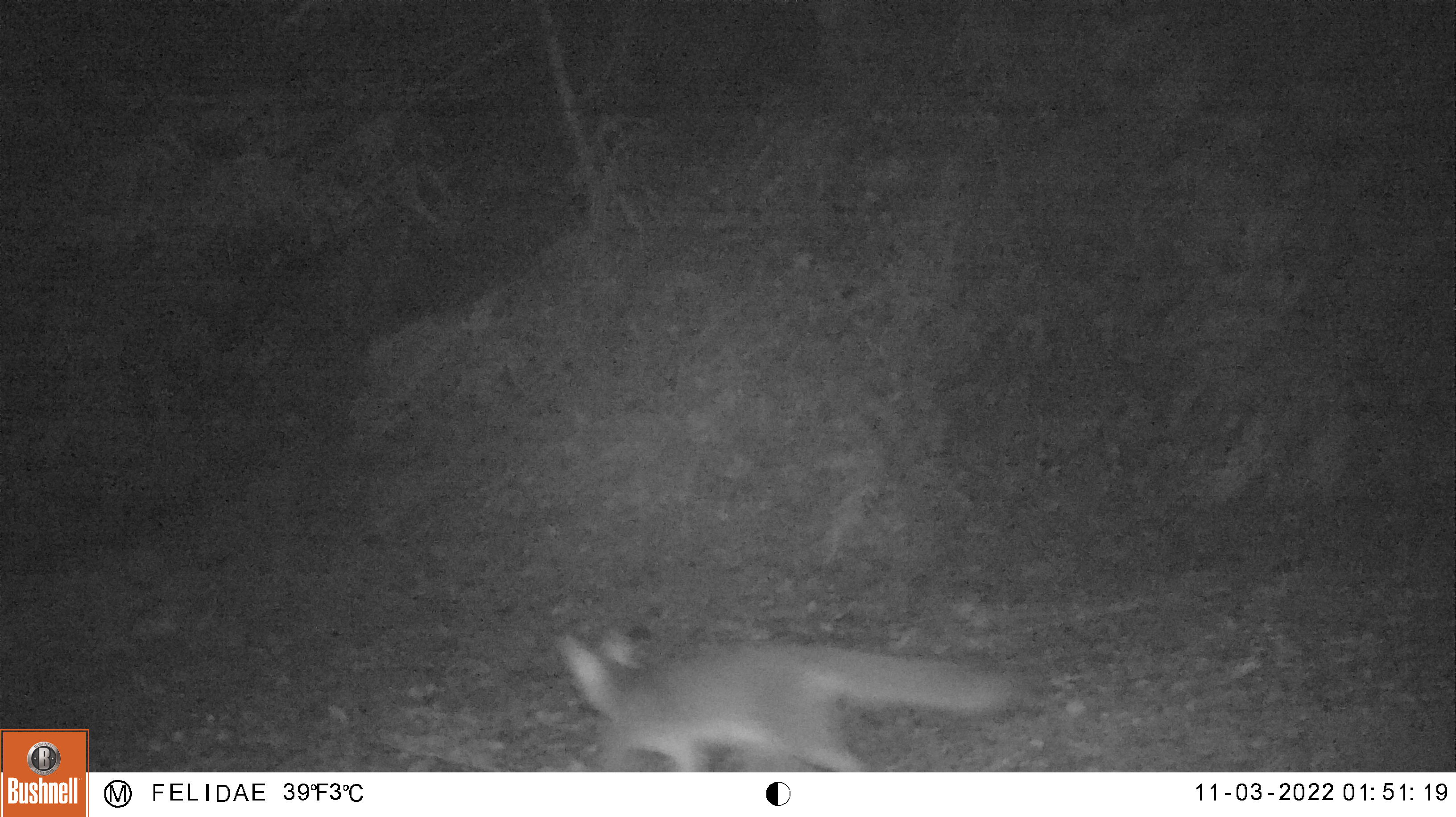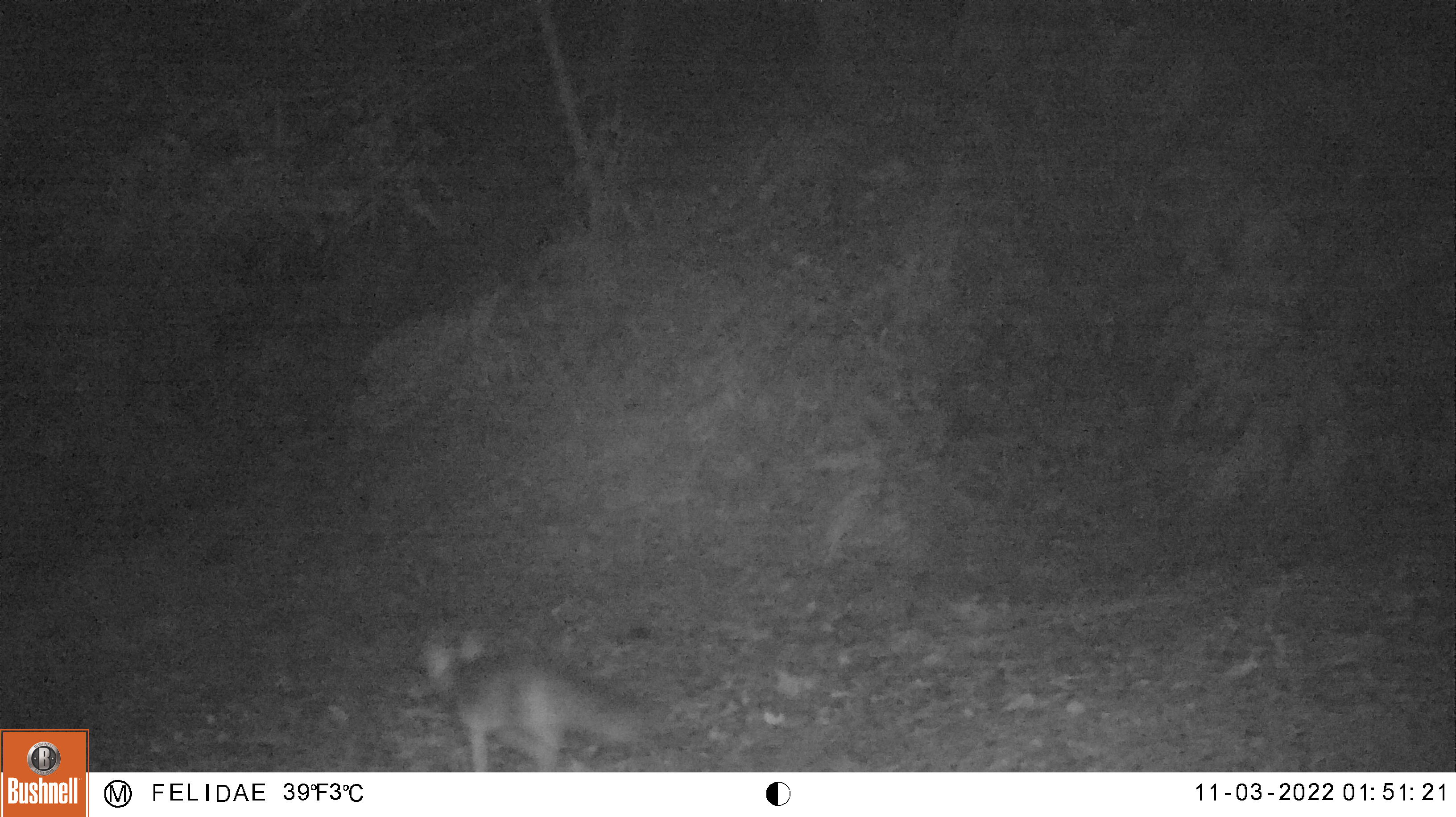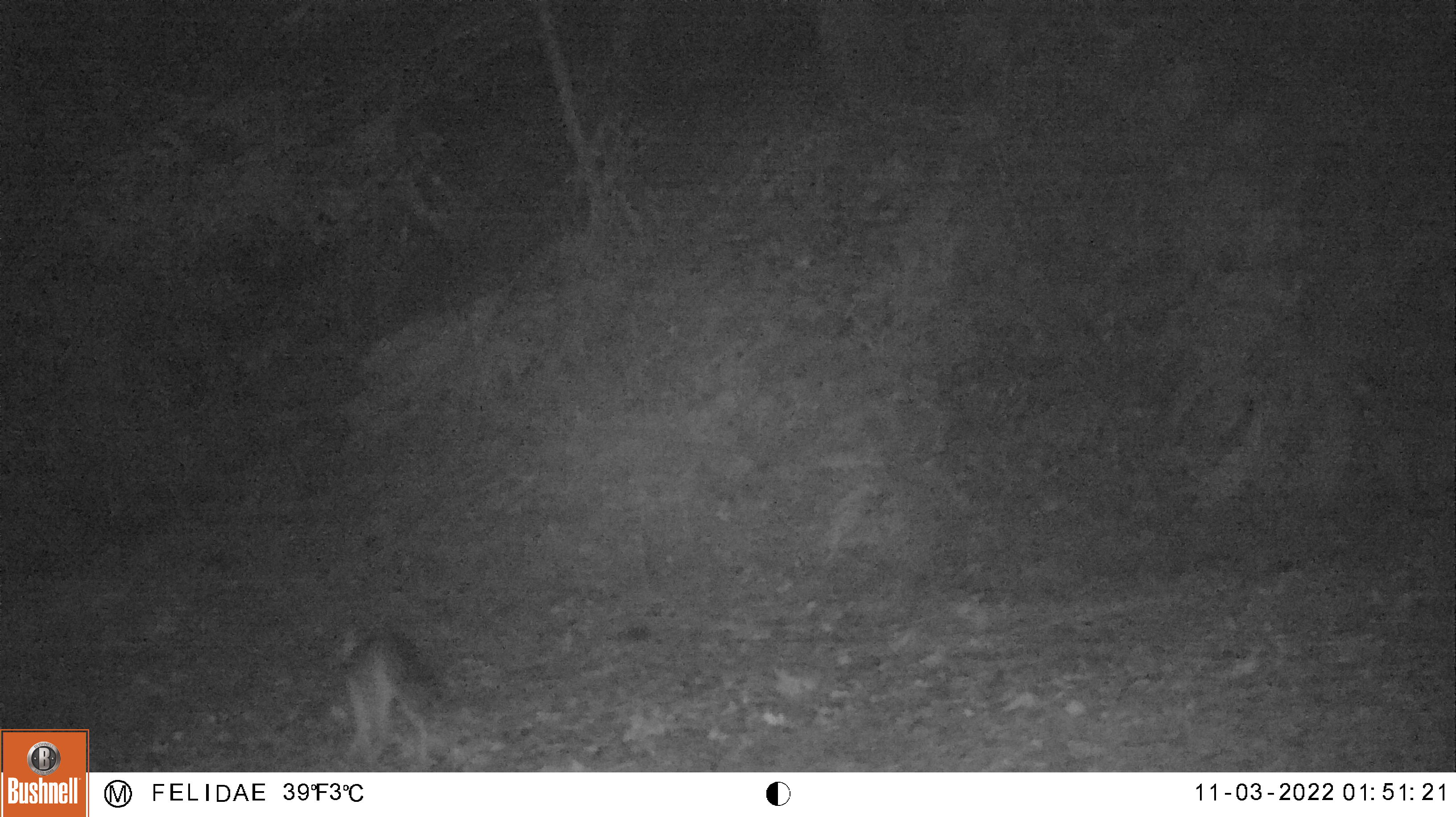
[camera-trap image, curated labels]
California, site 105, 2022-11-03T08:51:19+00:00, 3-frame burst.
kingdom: Animalia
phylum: Chordata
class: Mammalia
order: Carnivora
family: Canidae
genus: Urocyon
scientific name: Urocyon cinereoargenteus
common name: gray fox